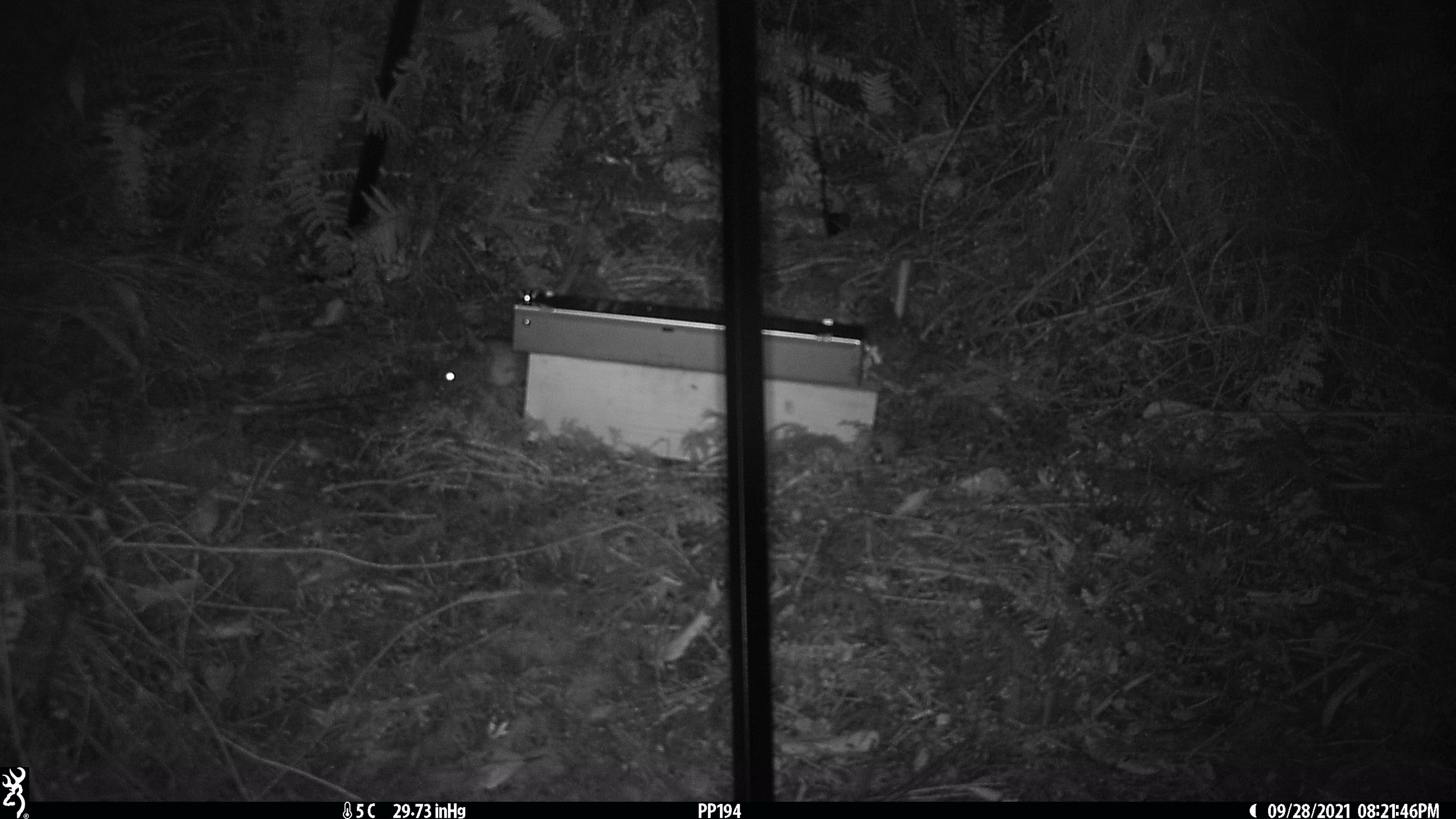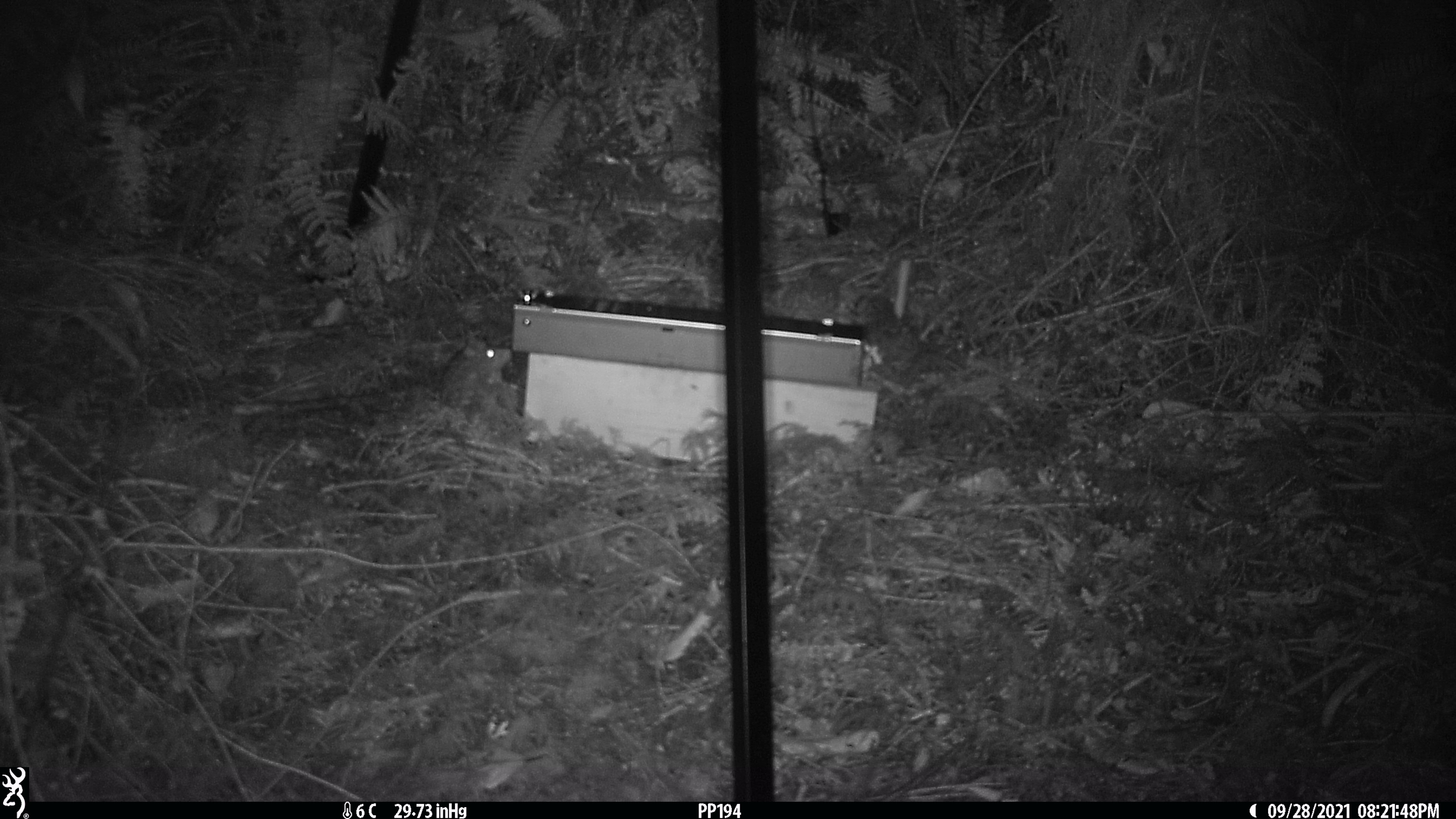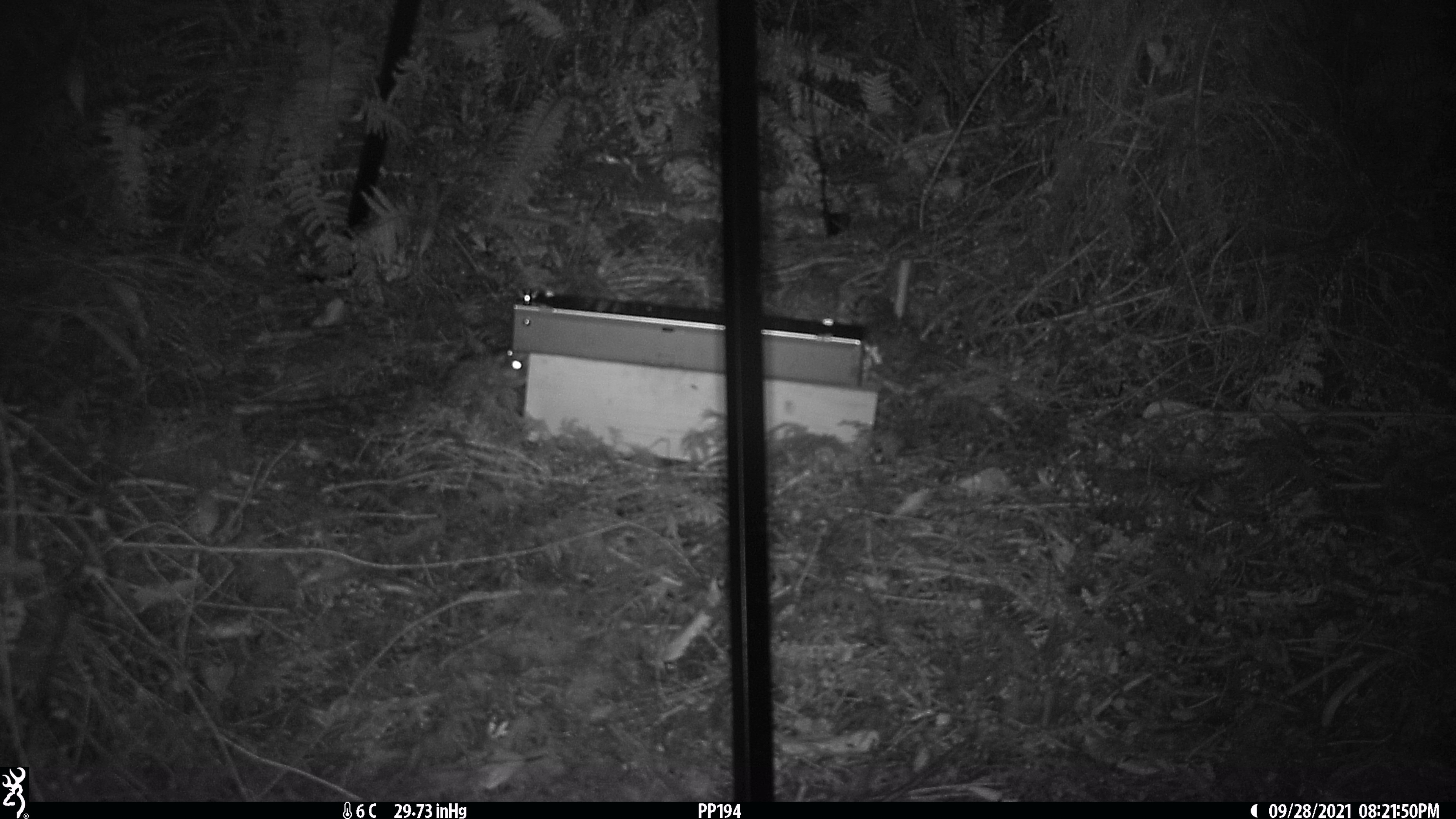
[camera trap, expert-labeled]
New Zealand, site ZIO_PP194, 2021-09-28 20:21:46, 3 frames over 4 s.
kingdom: Animalia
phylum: Chordata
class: Mammalia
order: Rodentia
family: Muridae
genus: Rattus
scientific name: Rattus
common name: rat